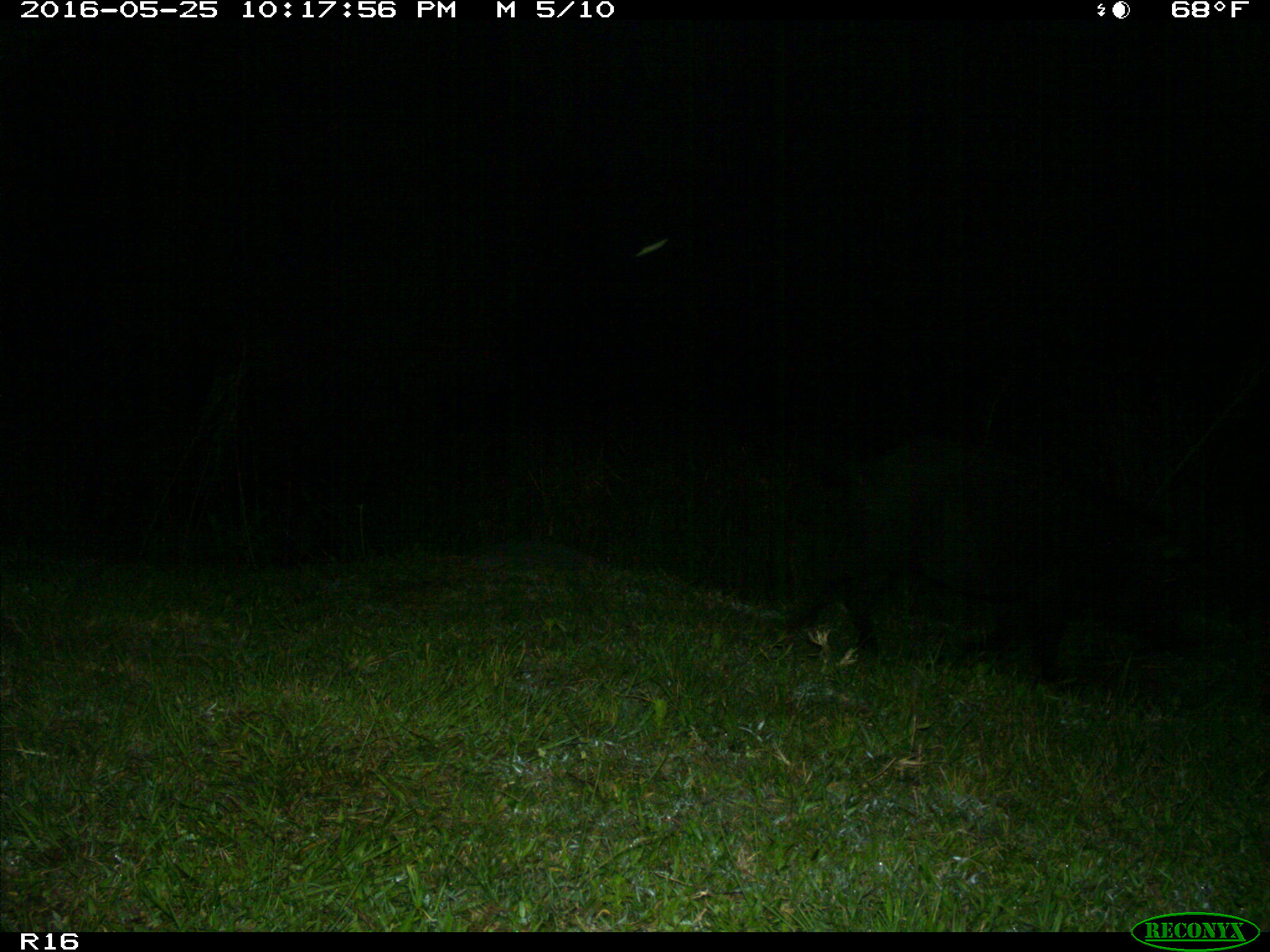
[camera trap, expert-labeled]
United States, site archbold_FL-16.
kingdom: Animalia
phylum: Chordata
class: Mammalia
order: Artiodactyla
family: Suidae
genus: Sus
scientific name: Sus scrofa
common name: wild boar